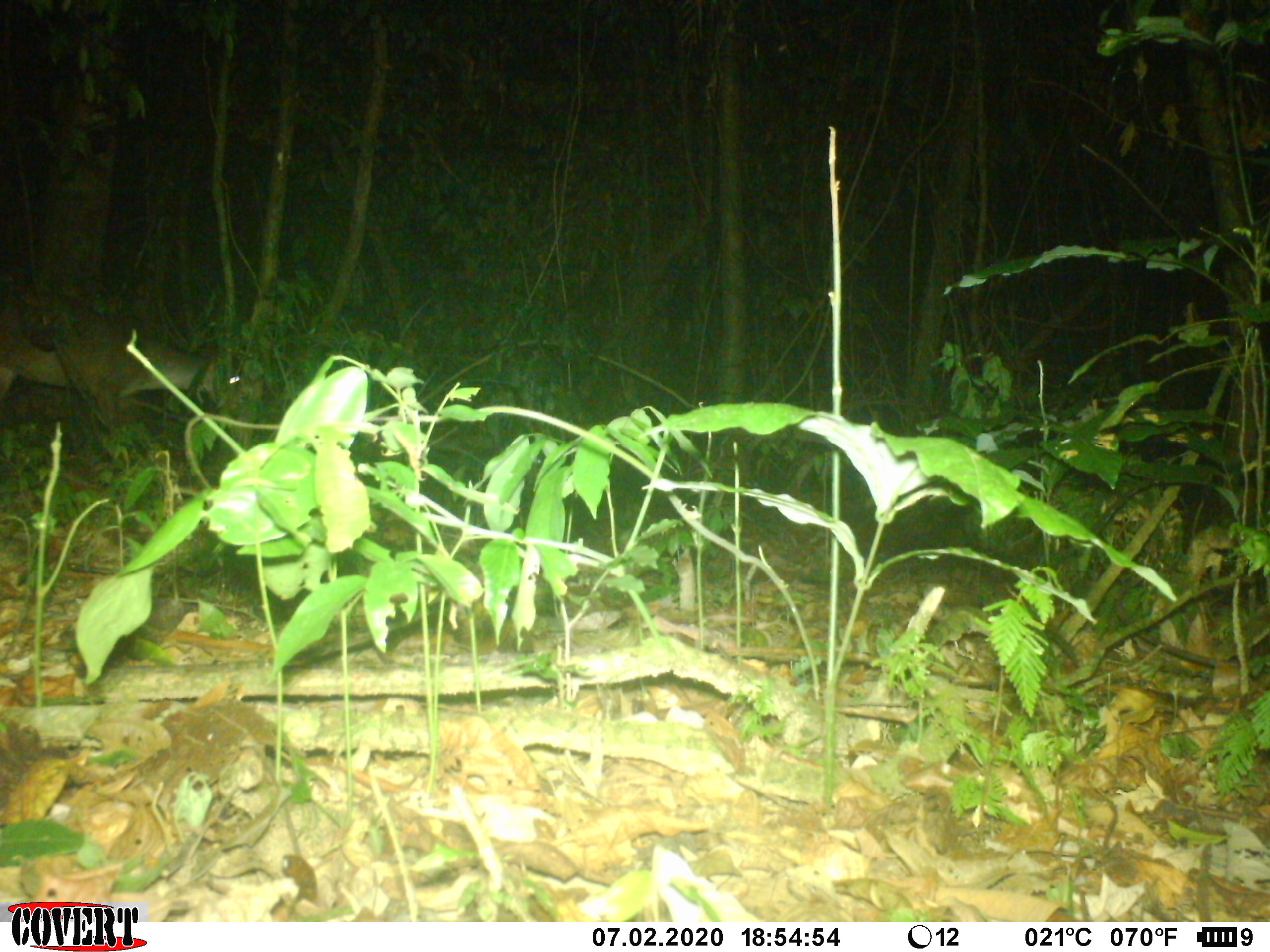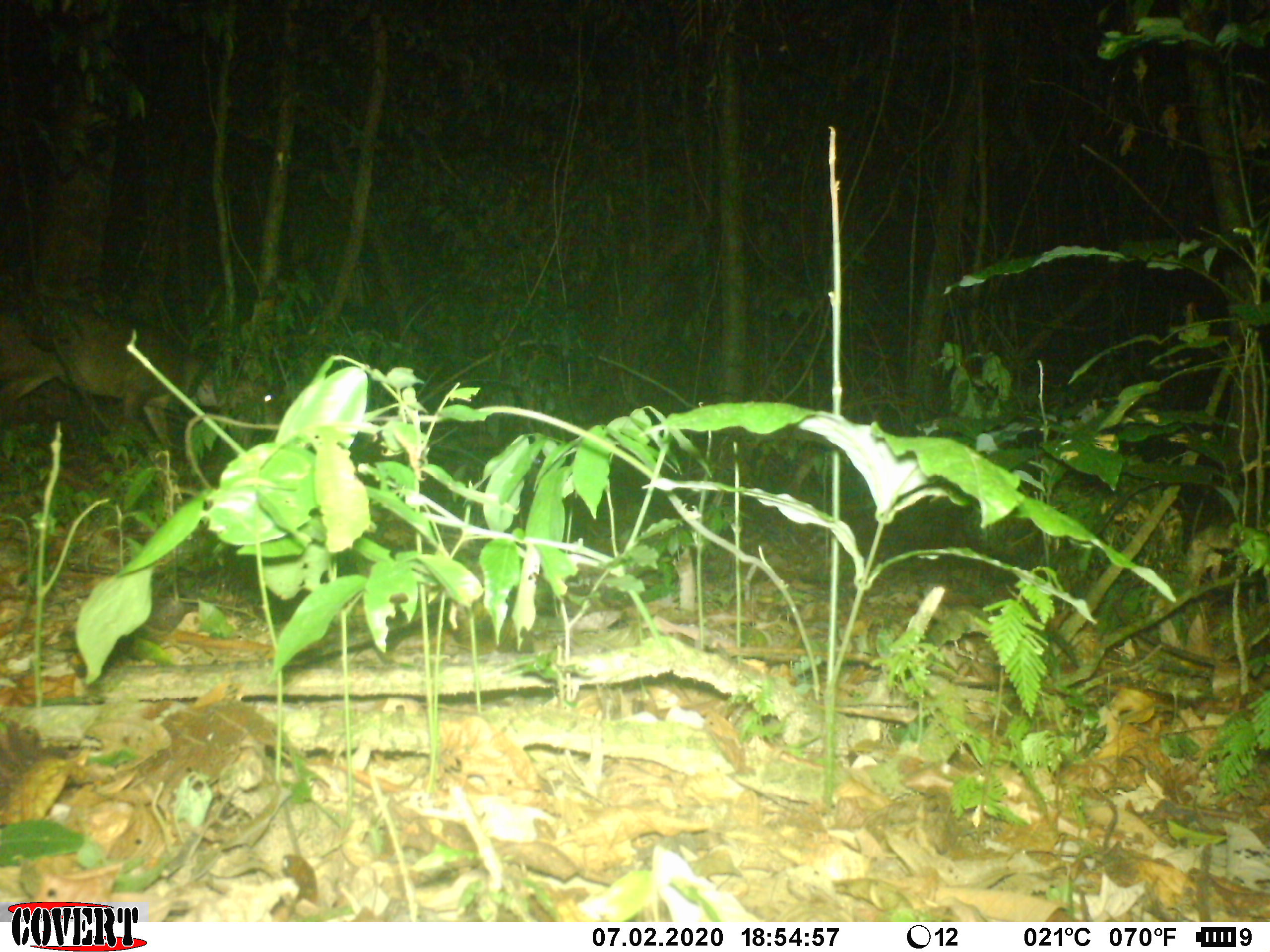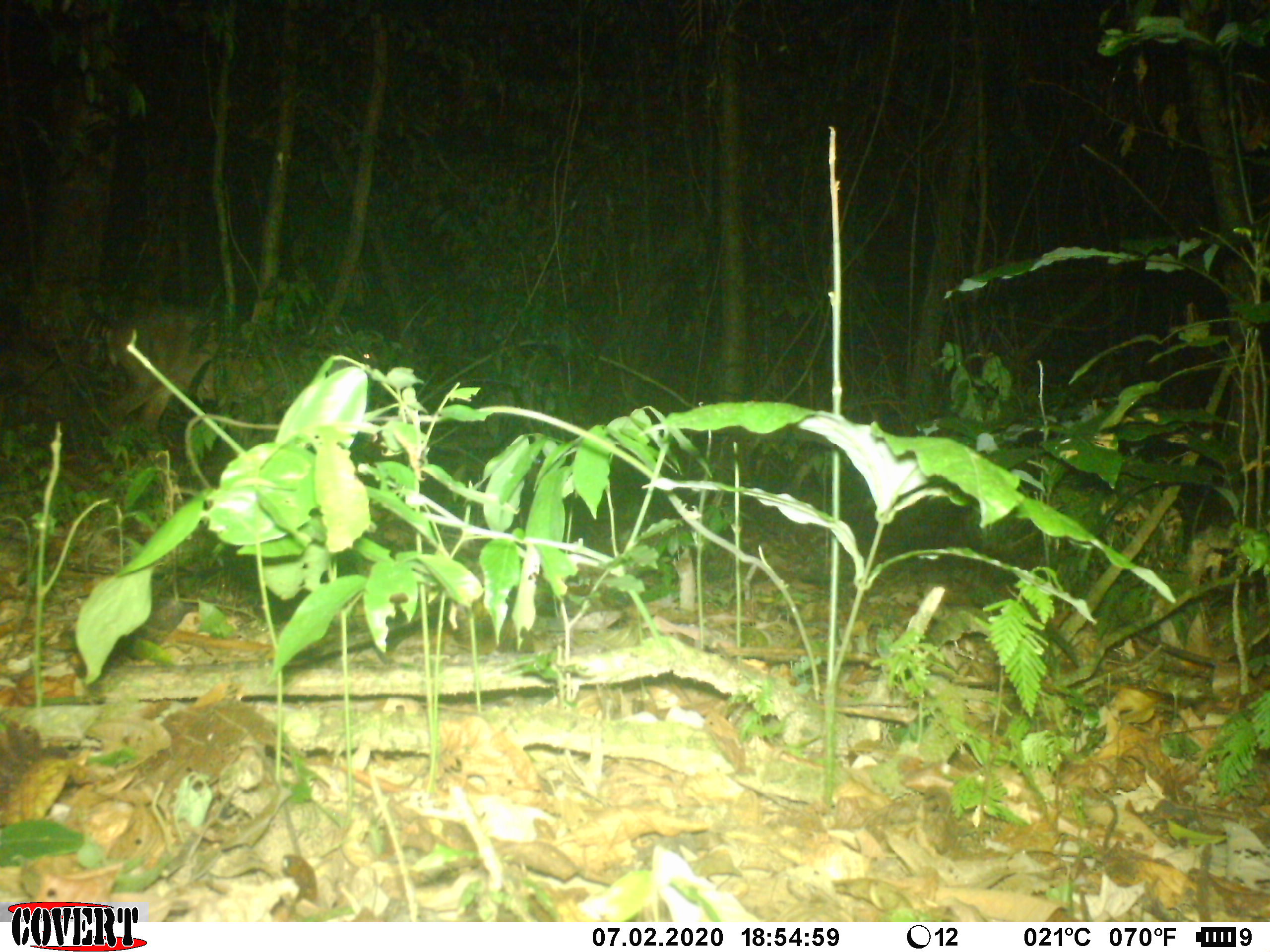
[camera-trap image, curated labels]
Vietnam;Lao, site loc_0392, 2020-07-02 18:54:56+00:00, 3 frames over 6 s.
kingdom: Animalia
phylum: Chordata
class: Mammalia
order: Artiodactyla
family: Cervidae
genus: Muntiacus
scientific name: Muntiacus vuquangensis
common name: large-antlered muntjac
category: large antlered muntjac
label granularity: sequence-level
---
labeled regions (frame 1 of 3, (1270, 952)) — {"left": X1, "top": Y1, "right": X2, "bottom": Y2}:
large antlered muntjac: {"left": 0, "top": 283, "right": 246, "bottom": 422}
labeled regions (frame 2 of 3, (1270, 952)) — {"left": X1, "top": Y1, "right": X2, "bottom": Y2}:
large antlered muntjac: {"left": 0, "top": 287, "right": 276, "bottom": 424}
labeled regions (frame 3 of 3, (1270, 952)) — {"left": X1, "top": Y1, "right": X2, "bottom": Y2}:
large antlered muntjac: {"left": 98, "top": 302, "right": 377, "bottom": 437}